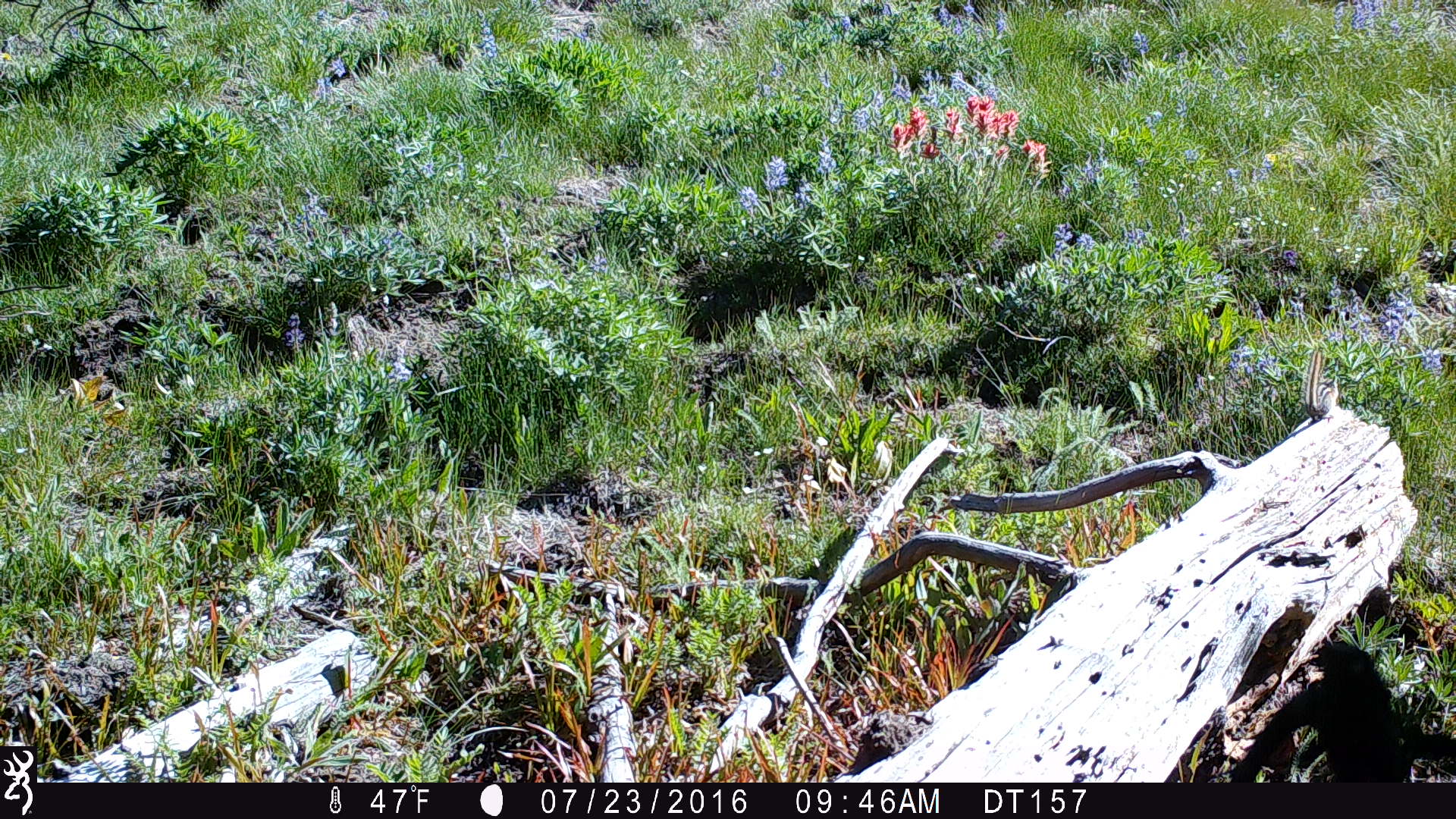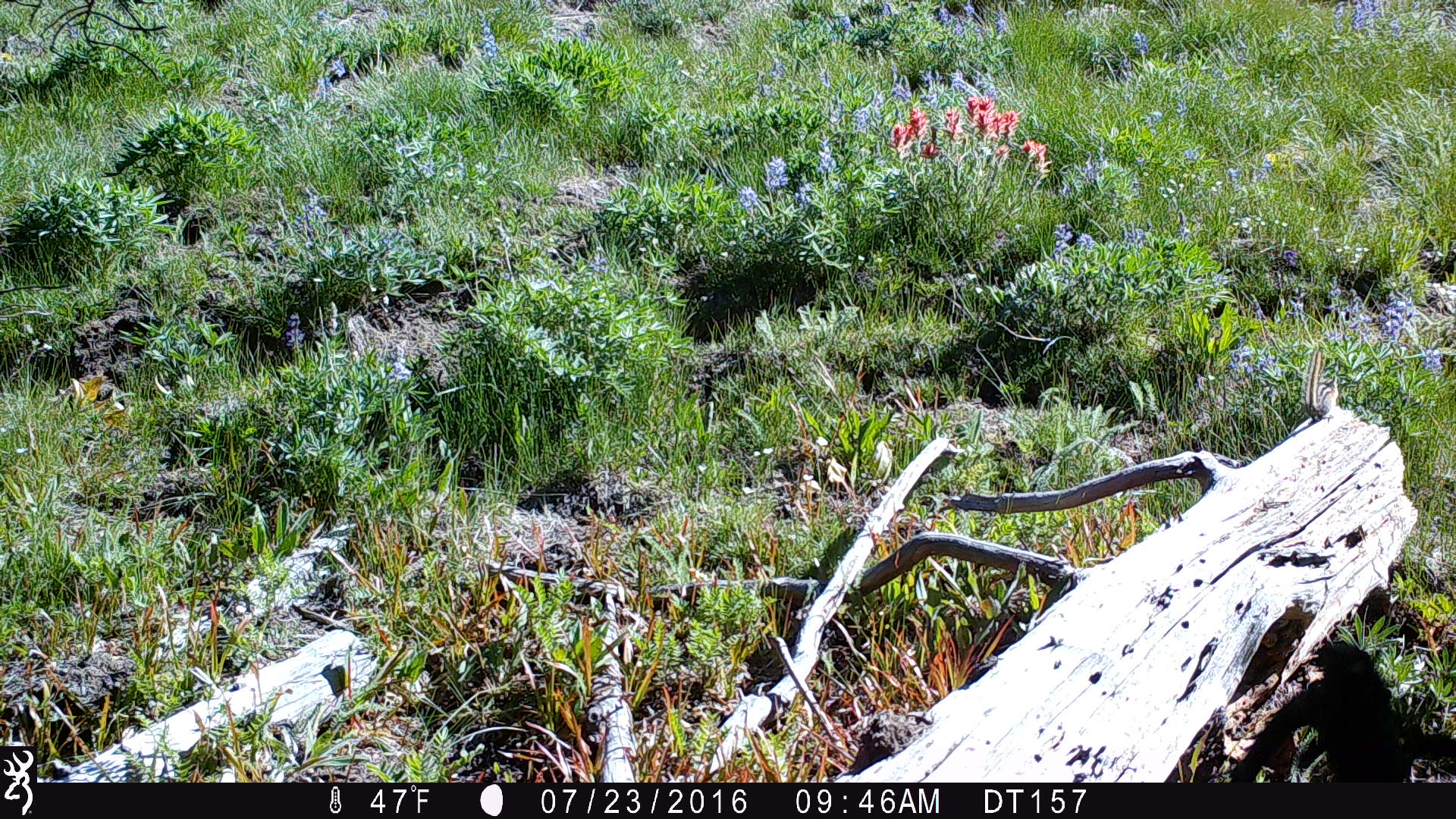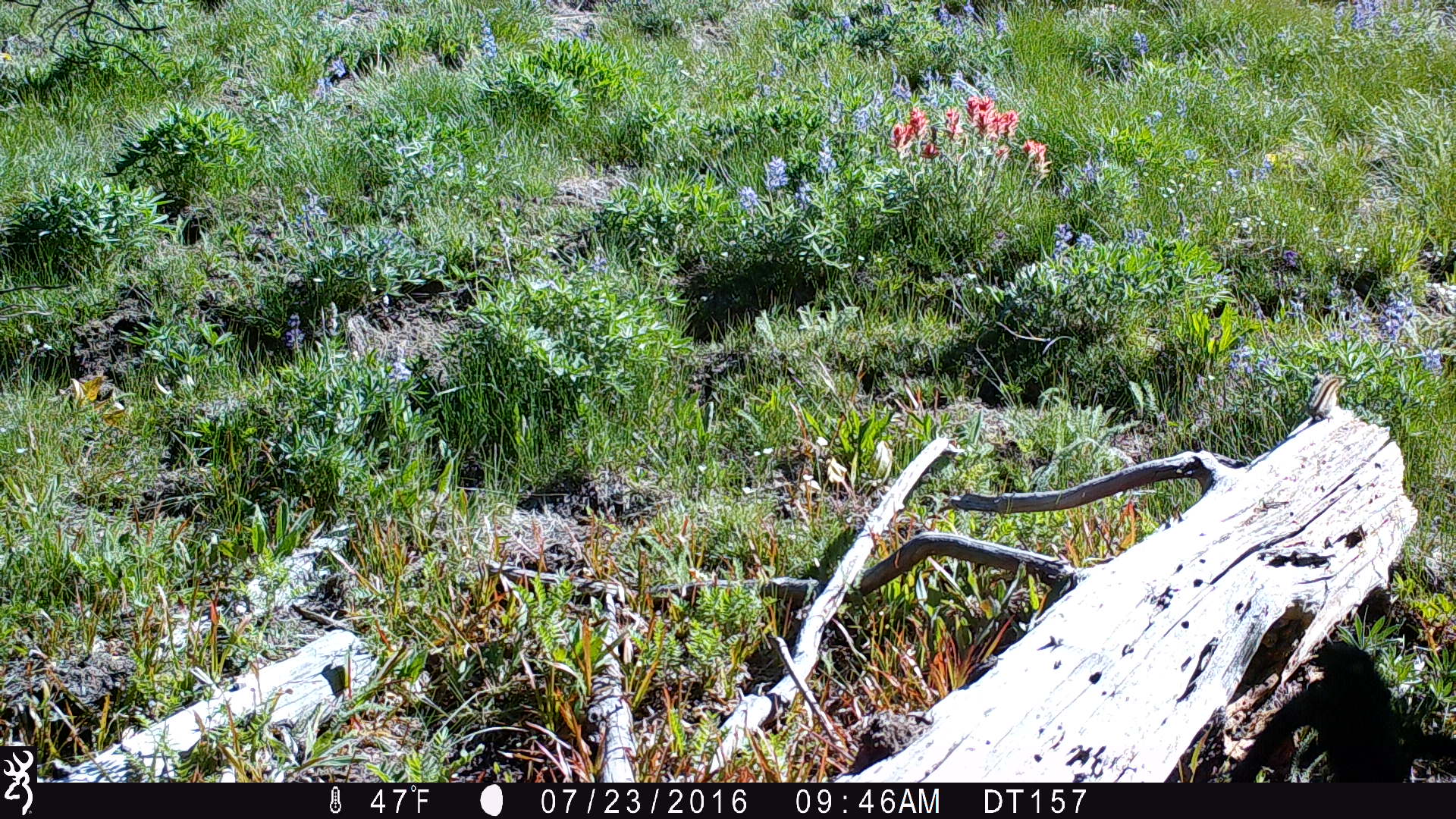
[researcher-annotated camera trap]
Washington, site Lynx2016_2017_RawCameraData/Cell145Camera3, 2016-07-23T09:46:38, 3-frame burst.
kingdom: Animalia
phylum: Chordata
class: Mammalia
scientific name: Mammalia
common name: small mammal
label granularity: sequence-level